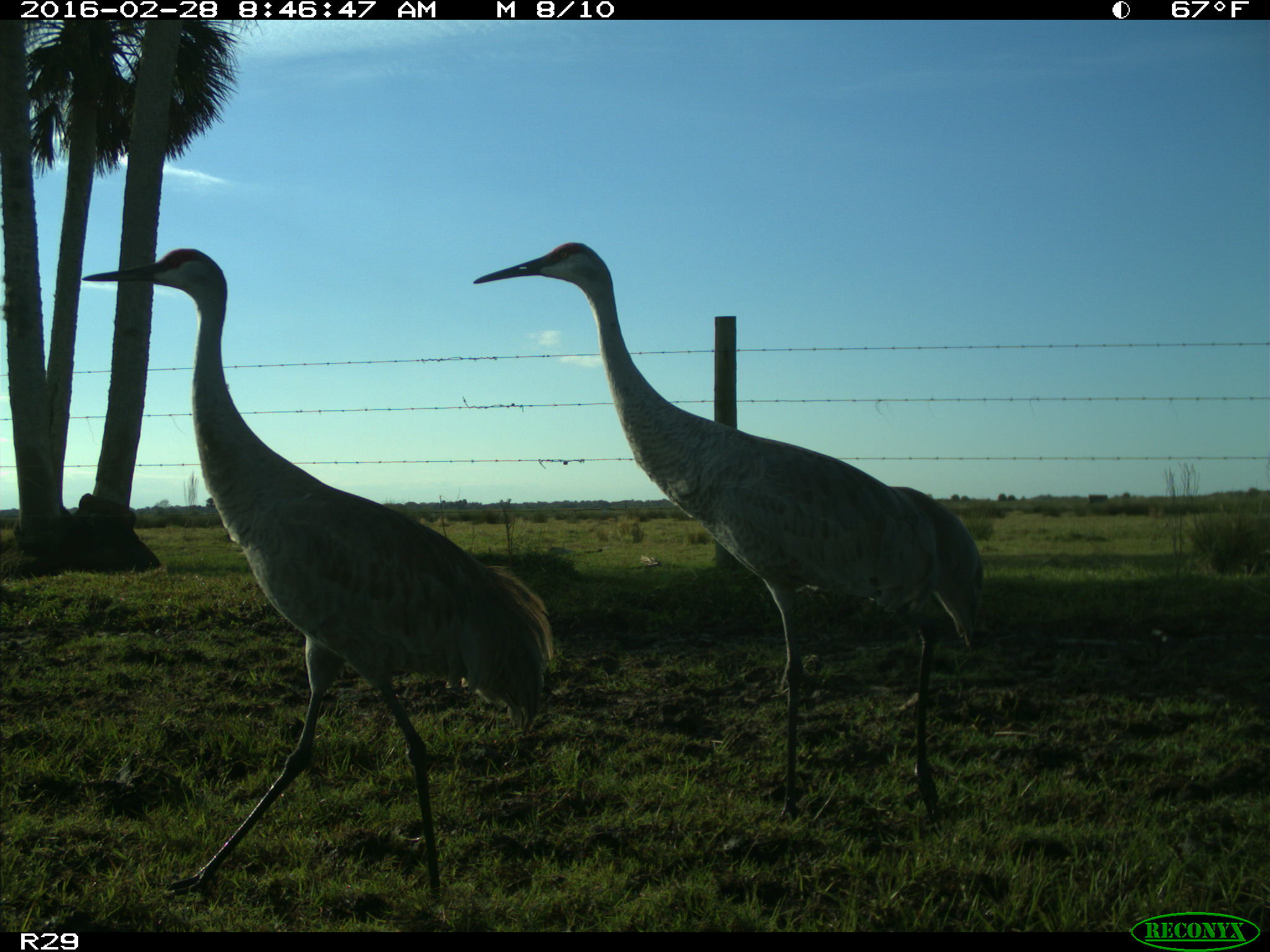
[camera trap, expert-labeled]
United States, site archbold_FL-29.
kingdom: Animalia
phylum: Chordata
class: Aves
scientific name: Aves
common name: birds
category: unidentified bird